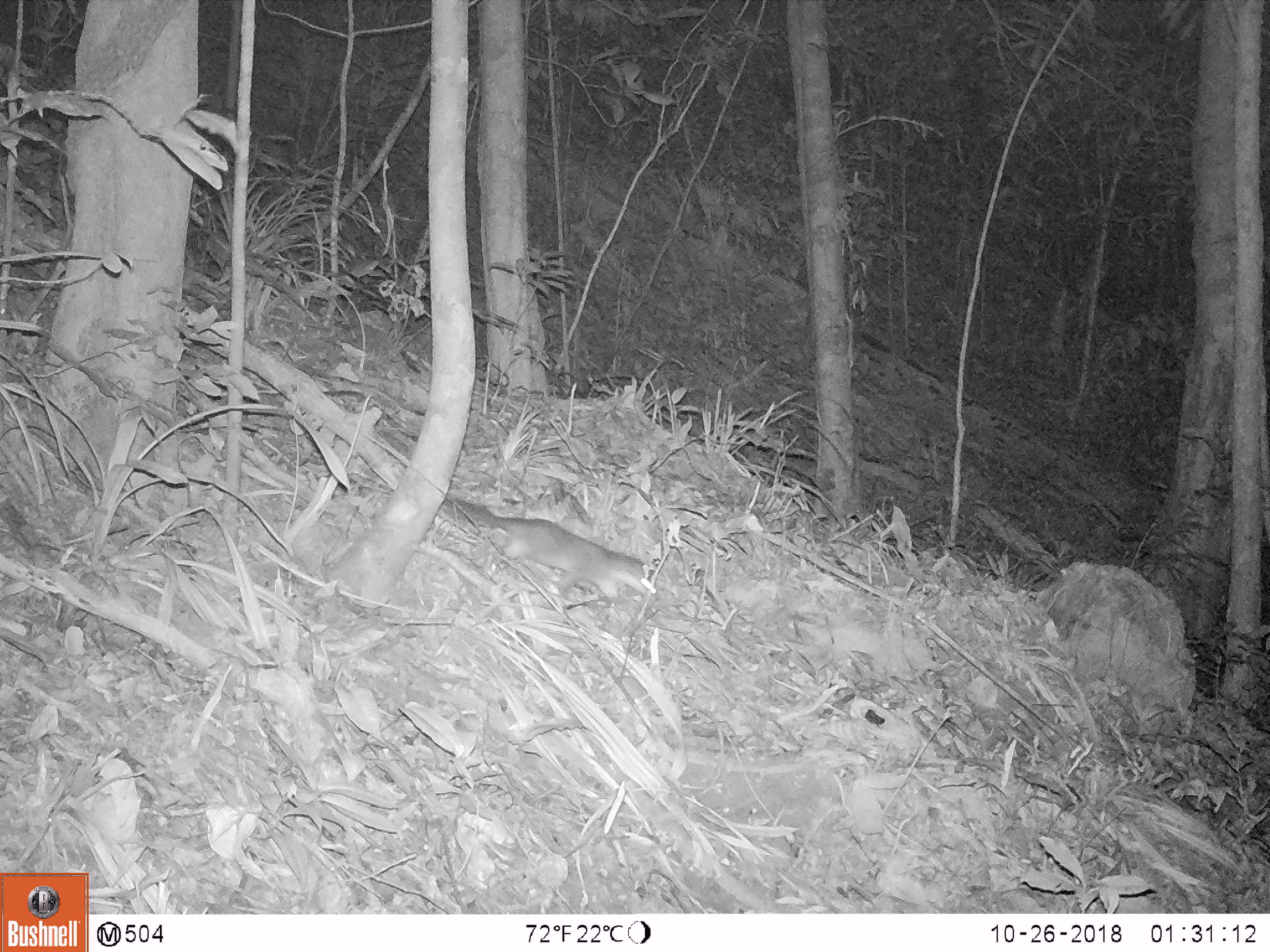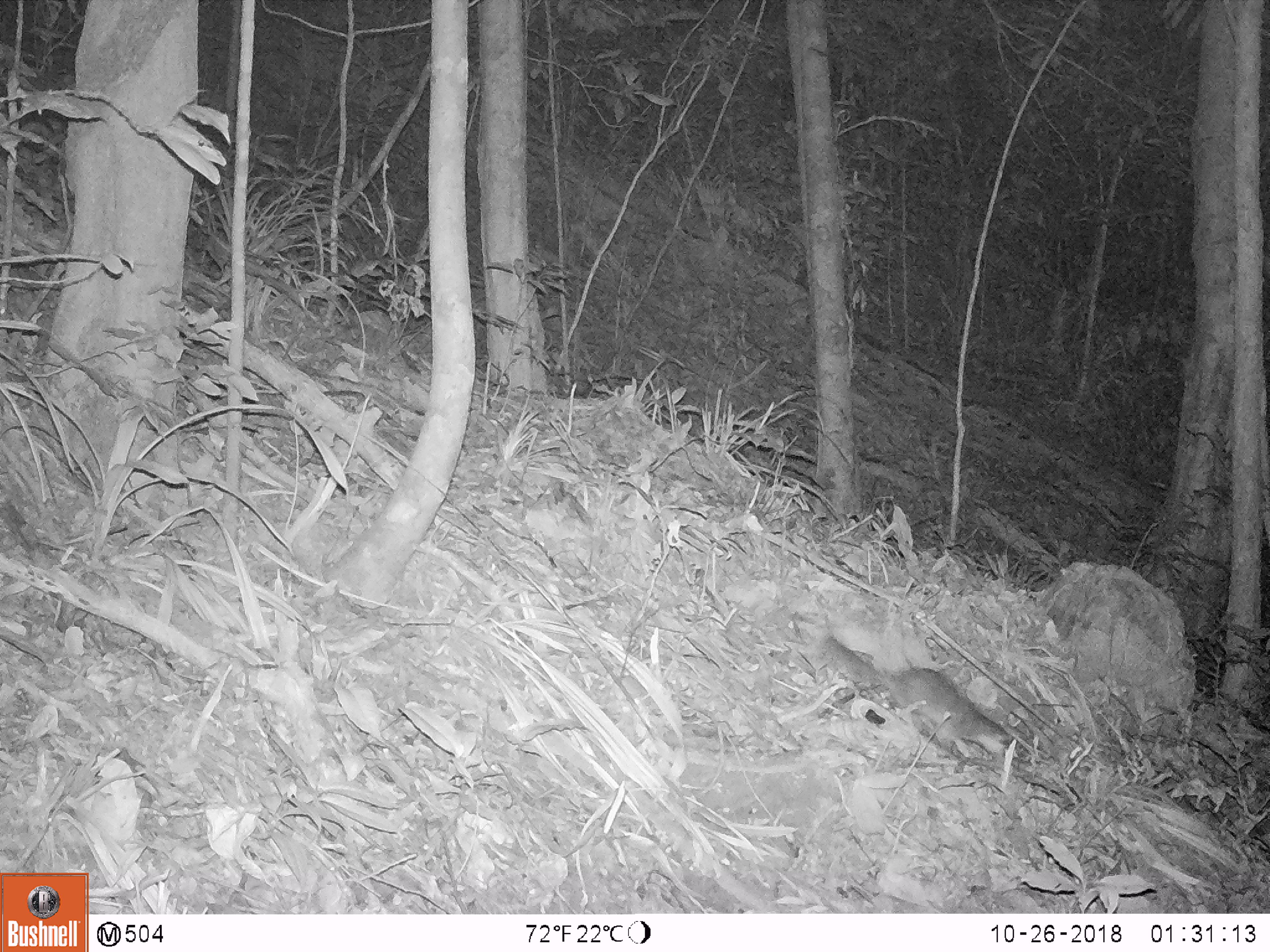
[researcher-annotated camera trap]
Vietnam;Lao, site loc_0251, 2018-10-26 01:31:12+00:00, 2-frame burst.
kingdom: Animalia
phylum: Chordata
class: Mammalia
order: Carnivora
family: Mustelidae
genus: Melogale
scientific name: Melogale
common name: ferret badger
Ferret badger (Melogale). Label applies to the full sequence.